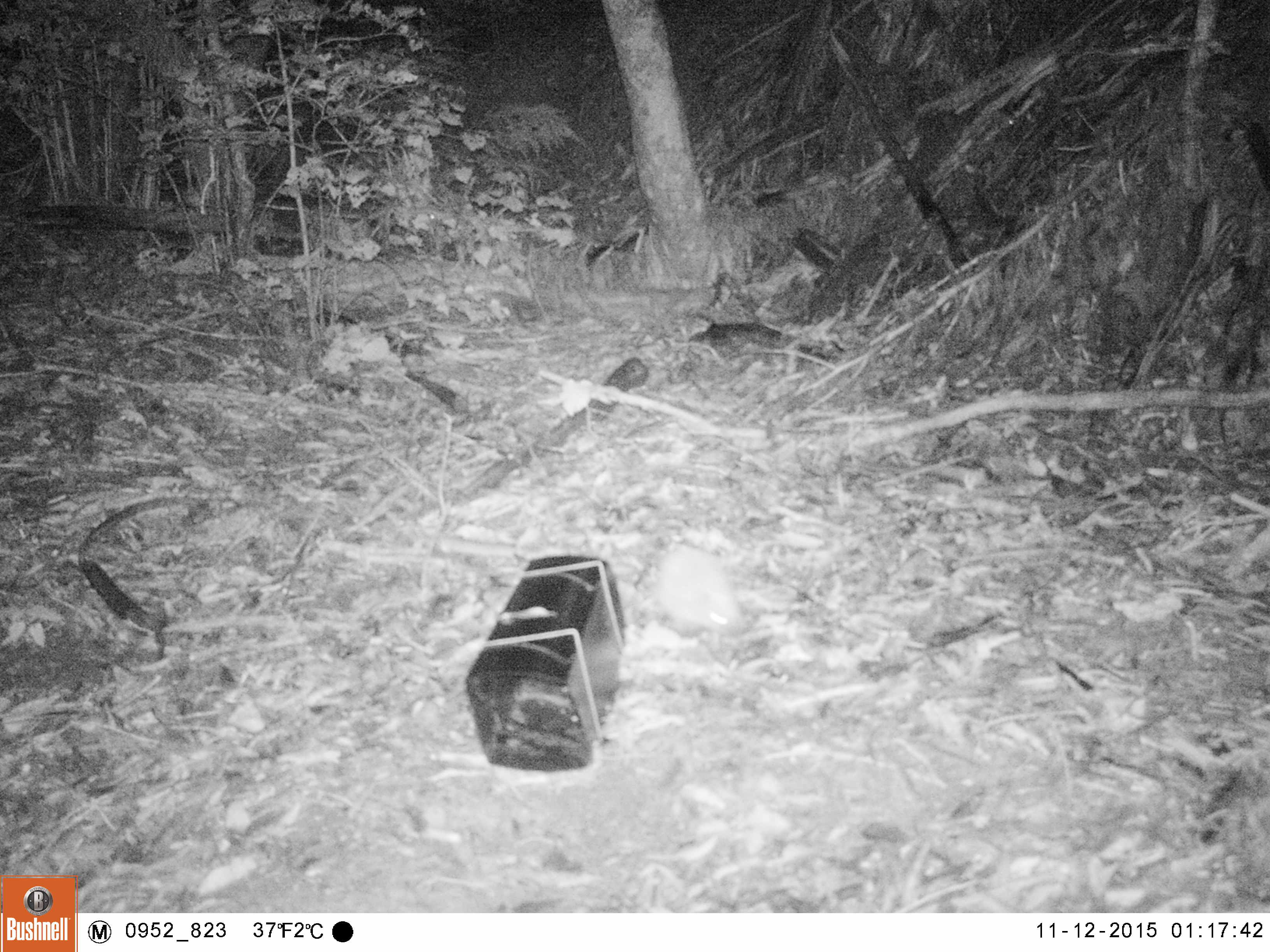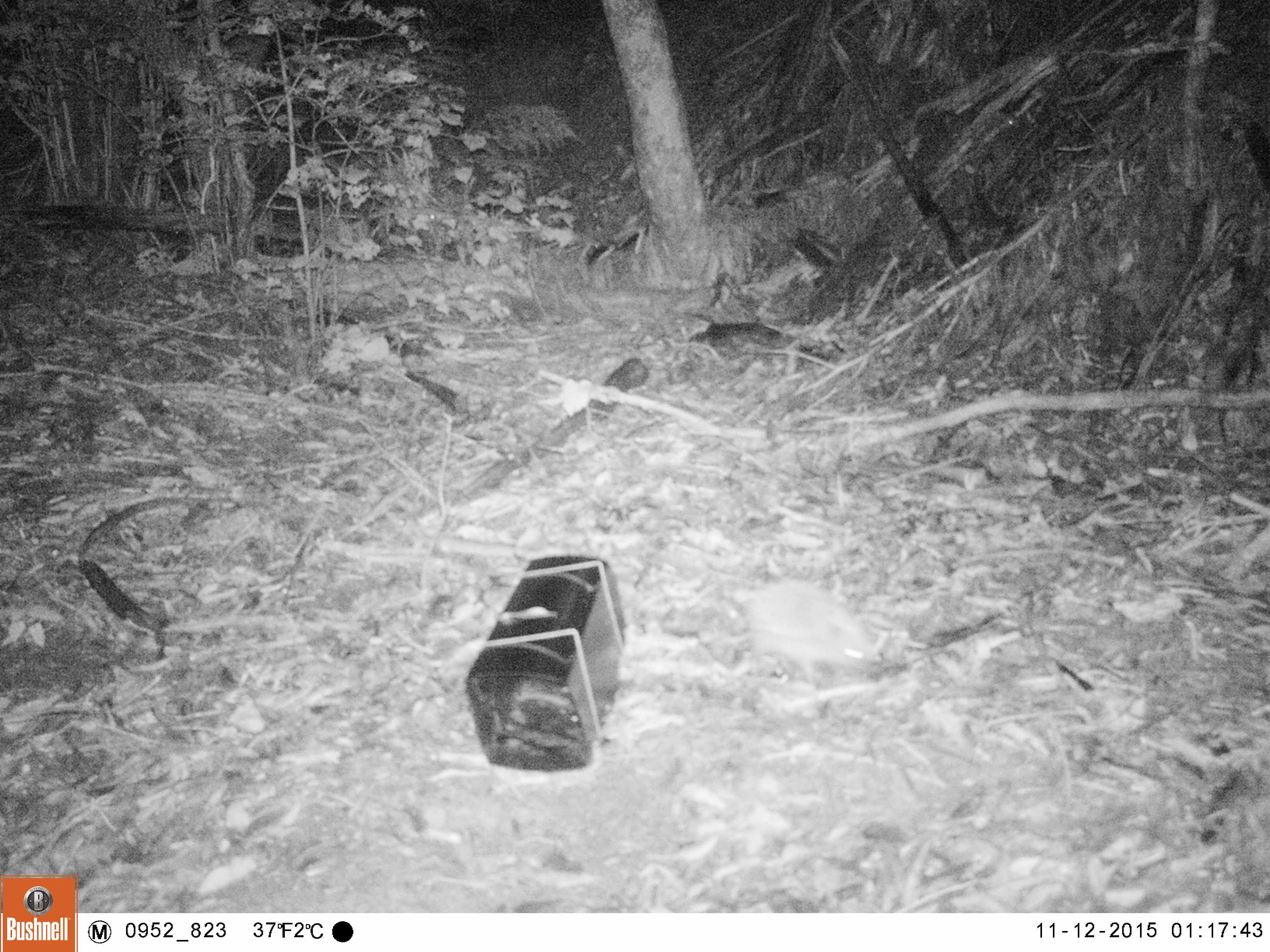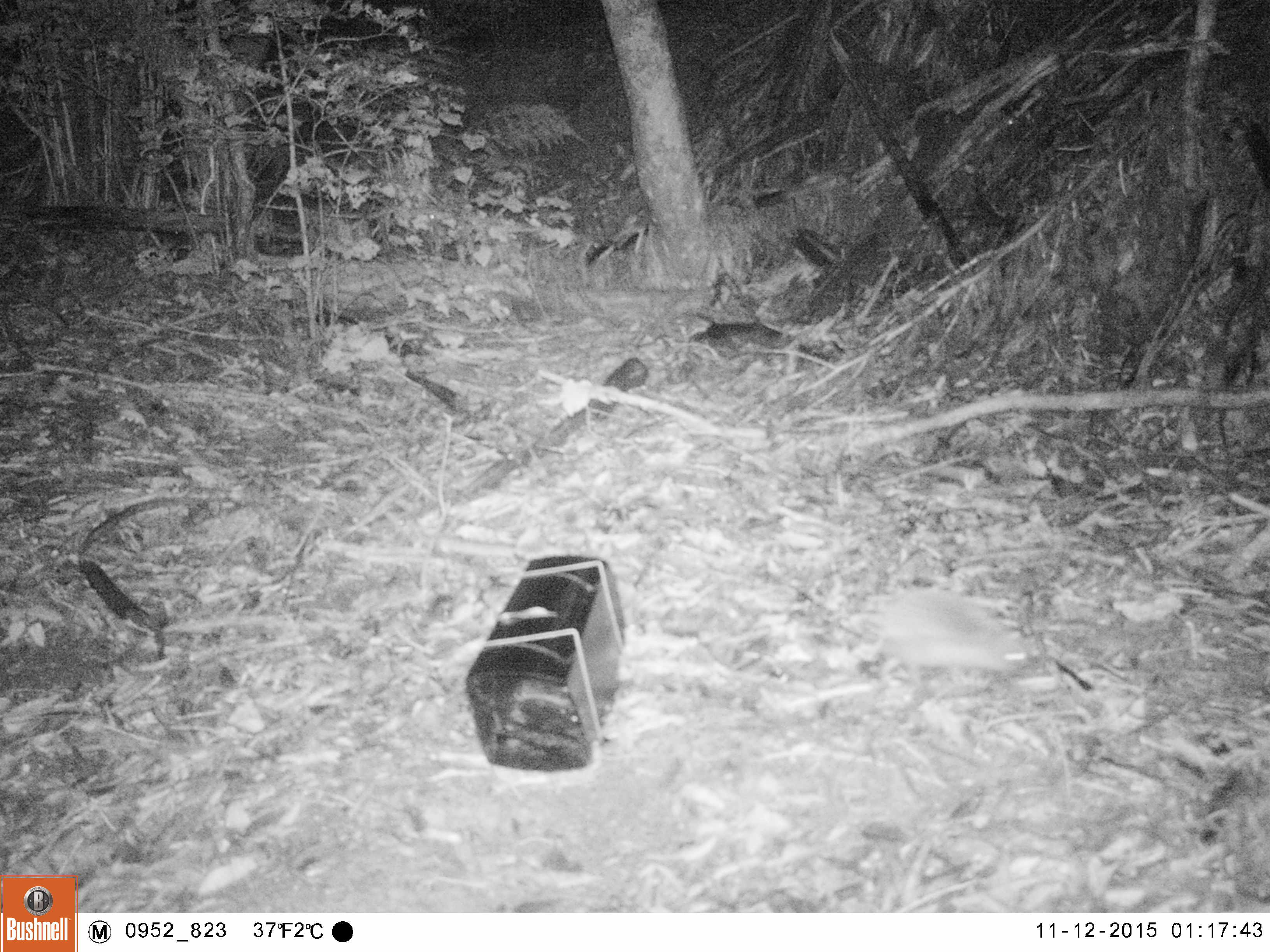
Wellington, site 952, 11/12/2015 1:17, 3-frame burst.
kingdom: Animalia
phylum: Chordata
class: Mammalia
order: Eulipotyphla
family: Erinaceidae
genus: Erinaceus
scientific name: Erinaceus europaeus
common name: hedgehog